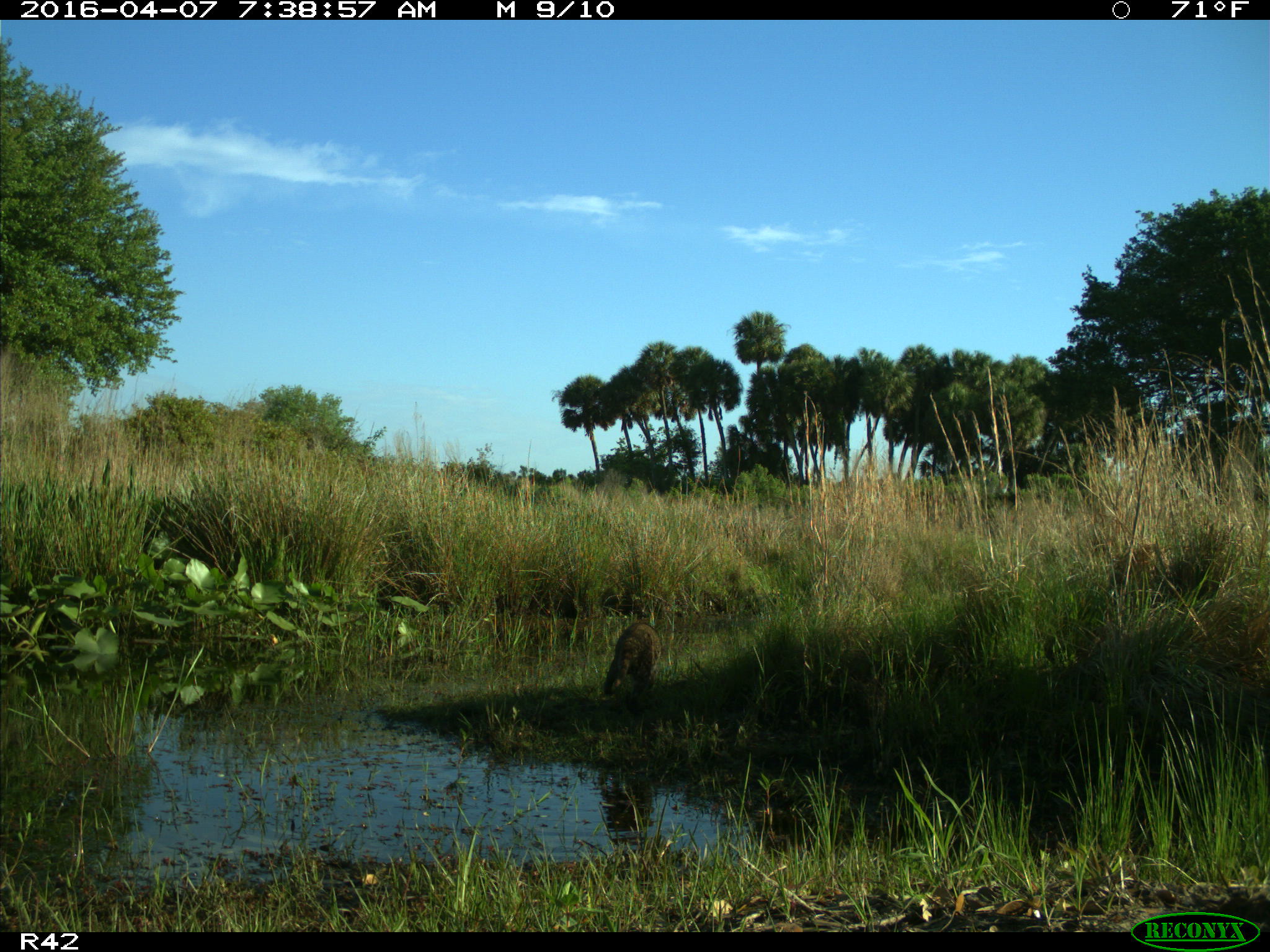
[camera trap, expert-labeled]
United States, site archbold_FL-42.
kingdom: Animalia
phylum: Chordata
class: Mammalia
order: Carnivora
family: Procyonidae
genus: Procyon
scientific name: Procyon lotor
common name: common raccoon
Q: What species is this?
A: Procyon lotor (common raccoon).